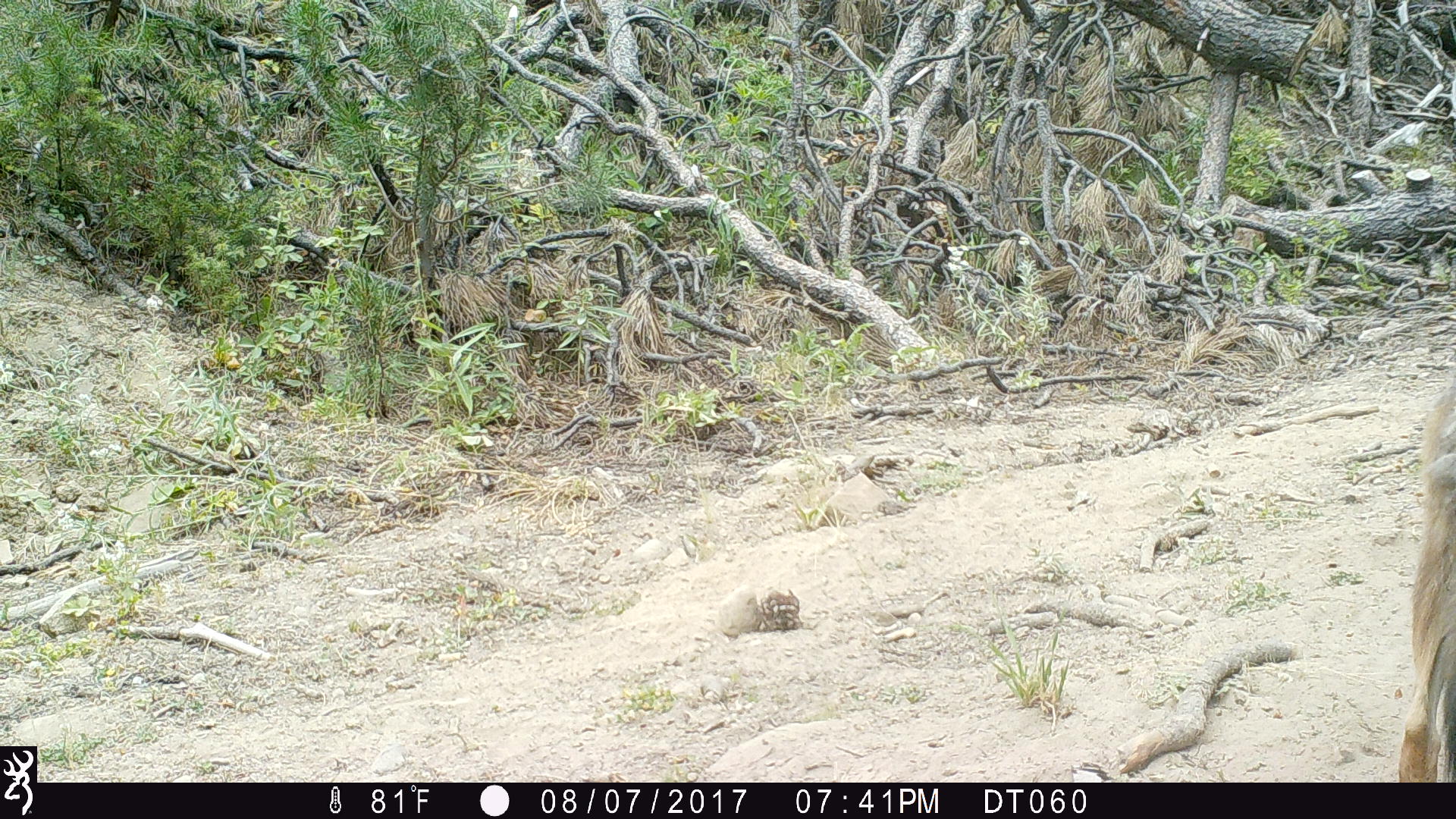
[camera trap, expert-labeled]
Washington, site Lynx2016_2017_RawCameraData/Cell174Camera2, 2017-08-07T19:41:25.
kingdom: Animalia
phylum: Chordata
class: Mammalia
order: Carnivora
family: Canidae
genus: Canis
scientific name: Canis latrans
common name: coyote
Canis latrans (coyote). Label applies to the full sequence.